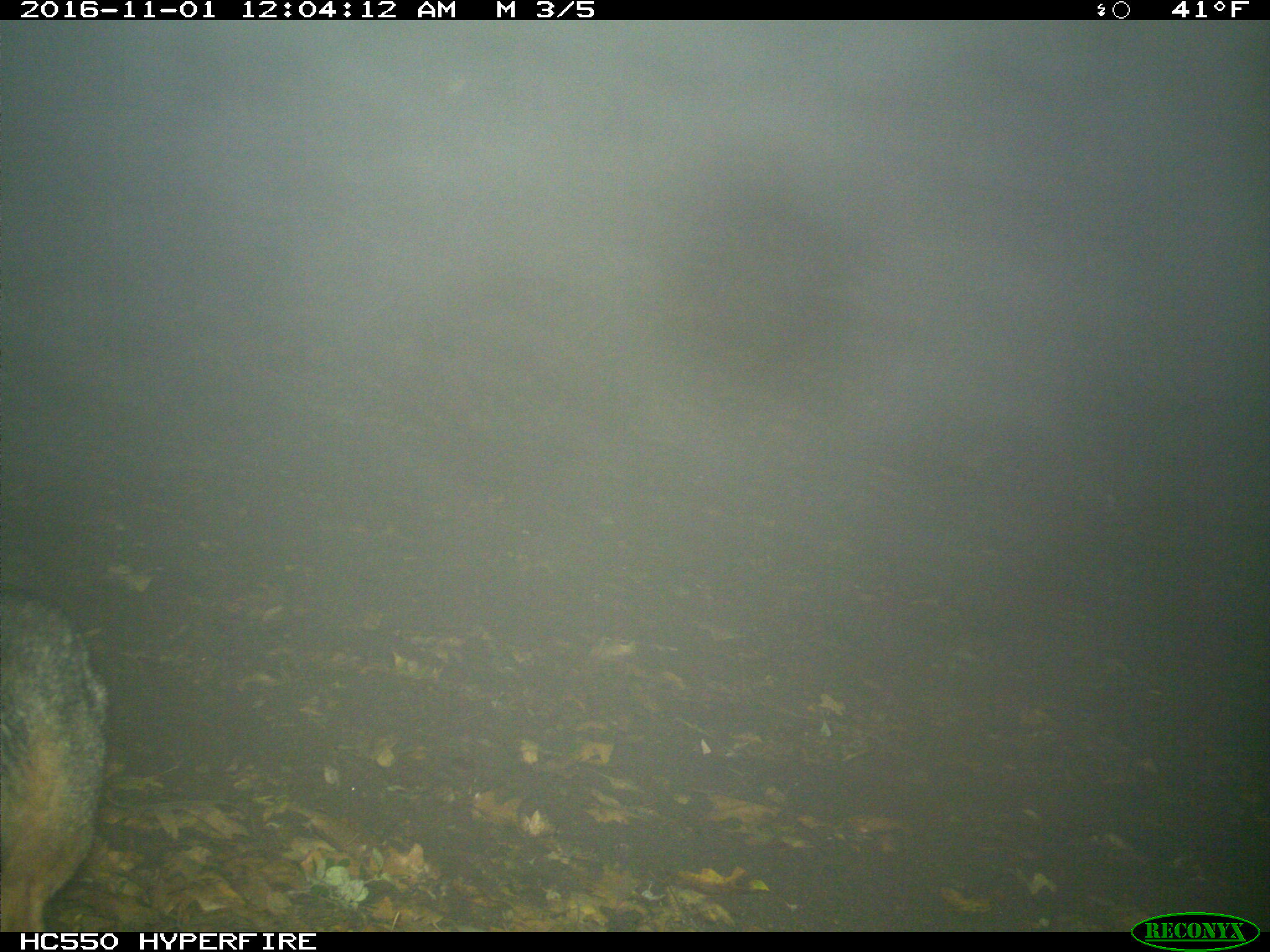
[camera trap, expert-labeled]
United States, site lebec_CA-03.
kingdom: Animalia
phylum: Chordata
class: Mammalia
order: Carnivora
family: Canidae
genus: Urocyon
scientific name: Urocyon cinereoargenteus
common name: gray fox